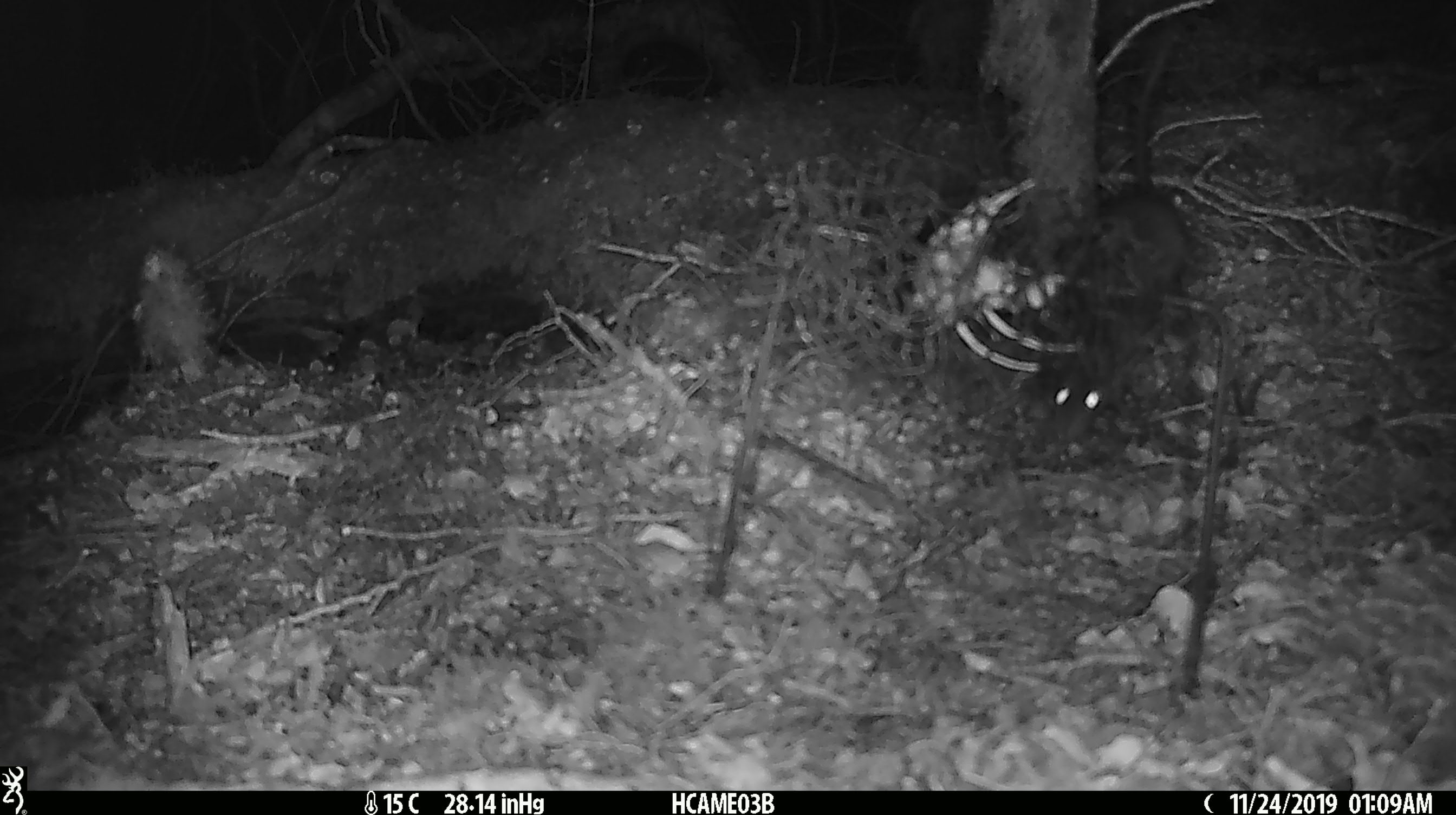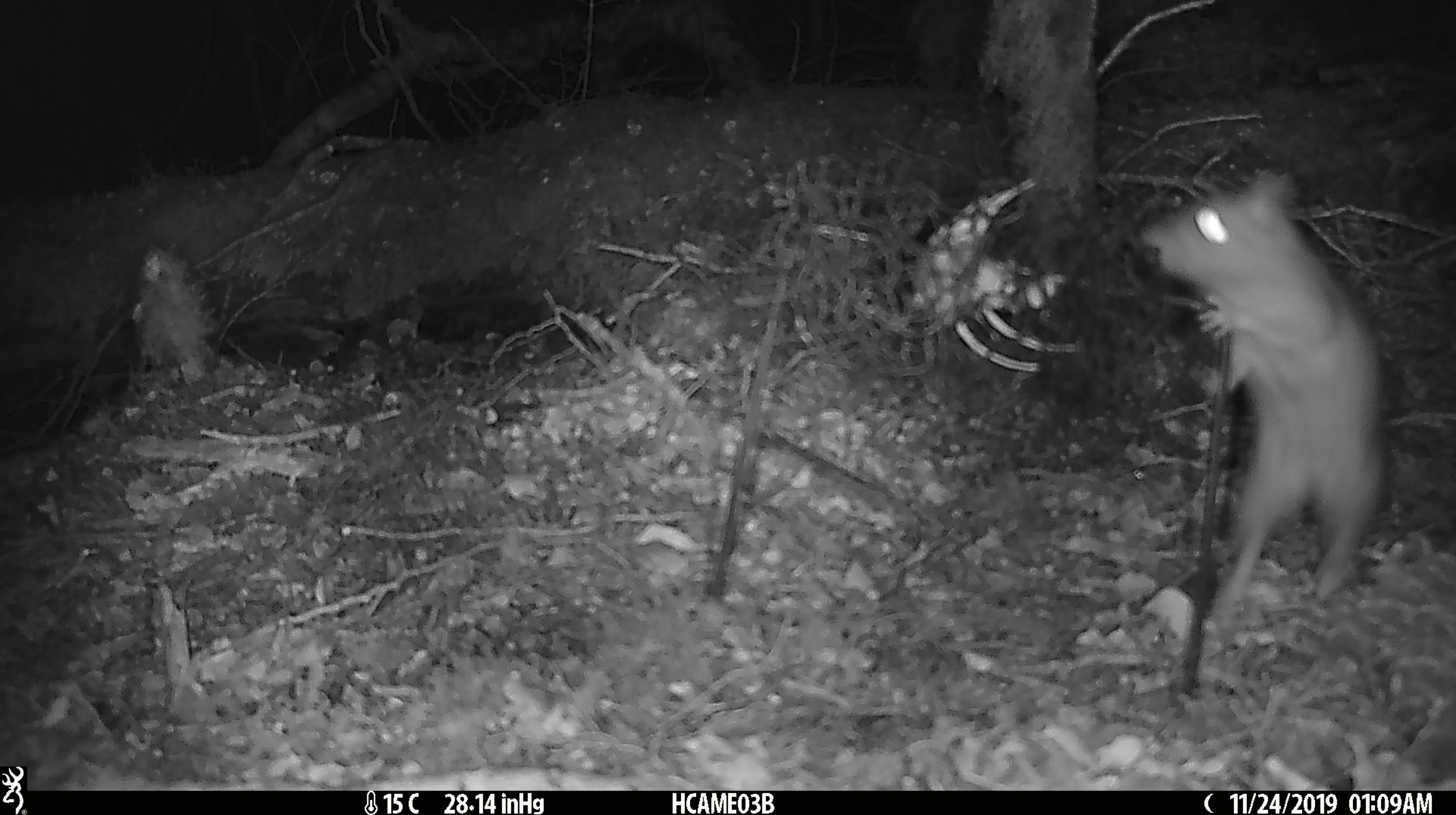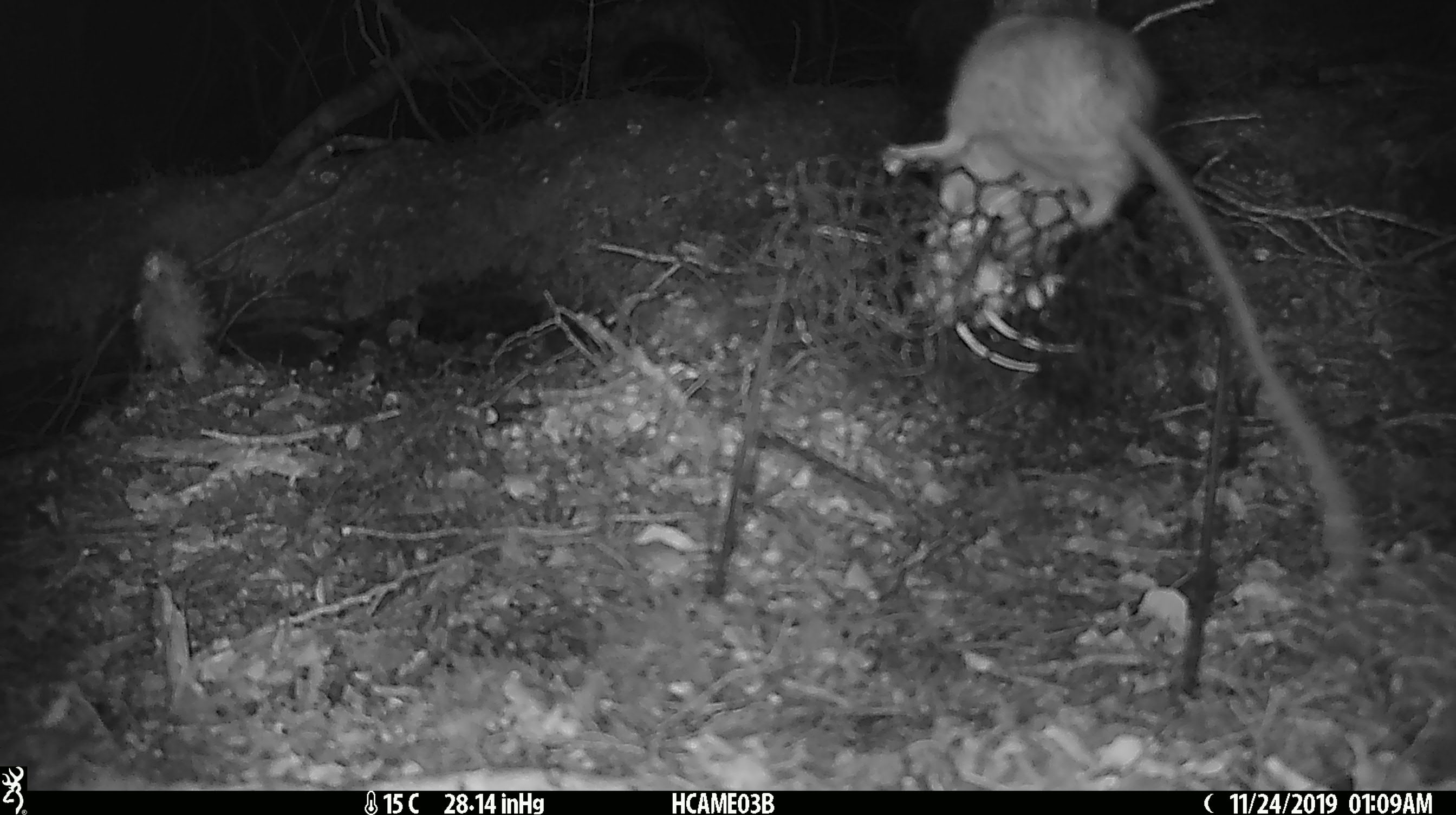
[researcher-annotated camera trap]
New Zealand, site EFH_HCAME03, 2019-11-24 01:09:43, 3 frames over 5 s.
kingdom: Animalia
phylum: Chordata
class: Mammalia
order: Rodentia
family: Muridae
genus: Rattus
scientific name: Rattus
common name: rat